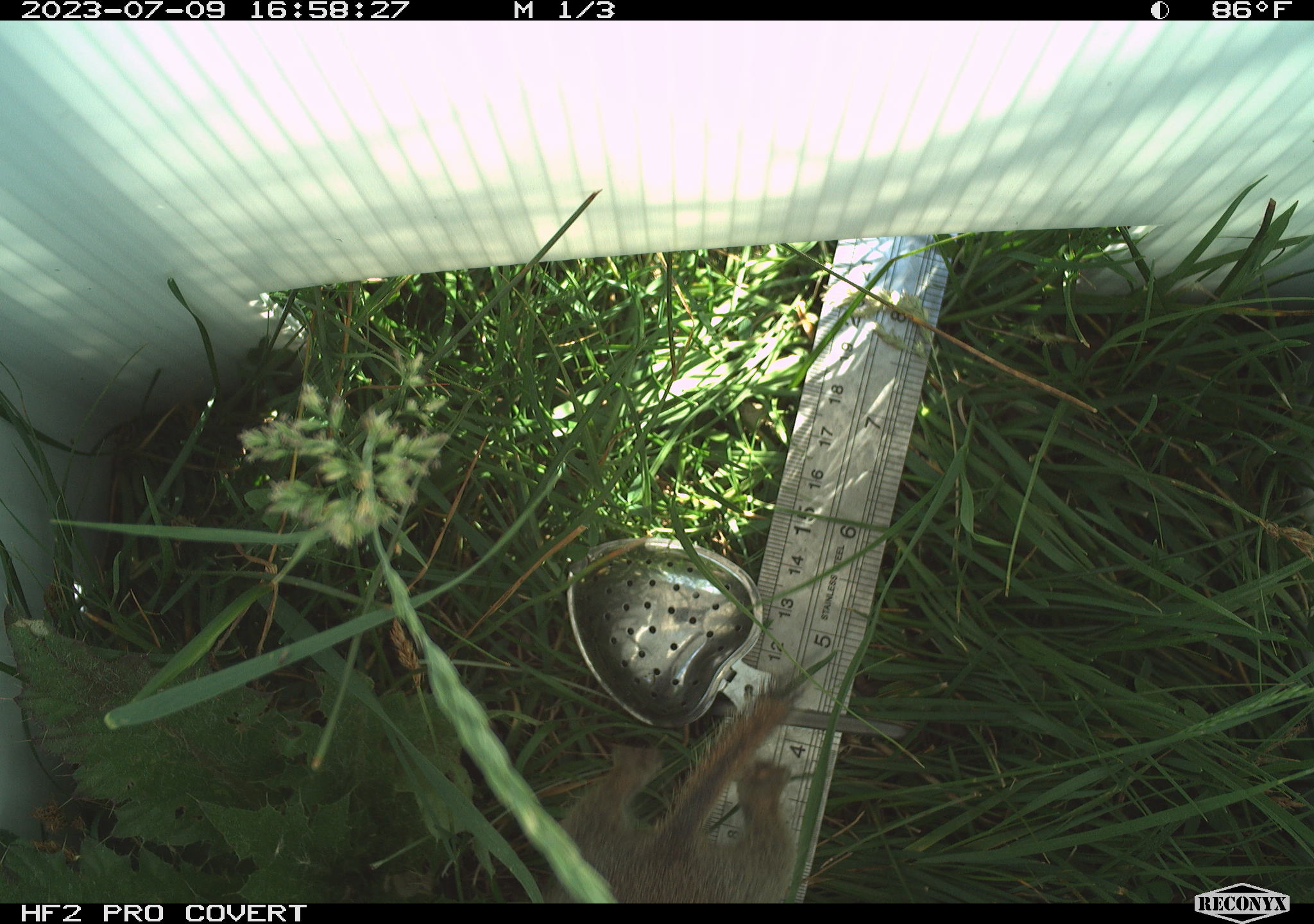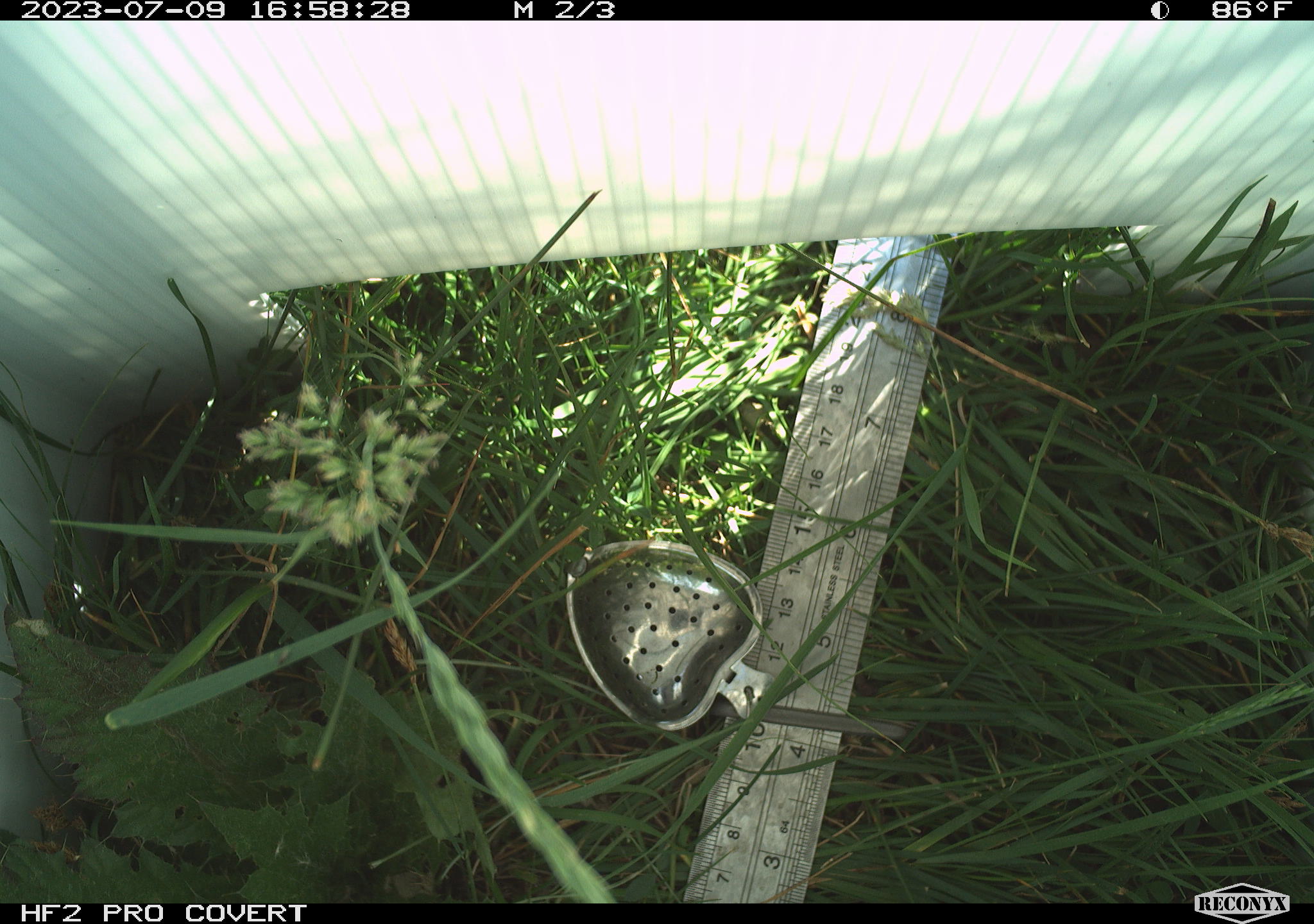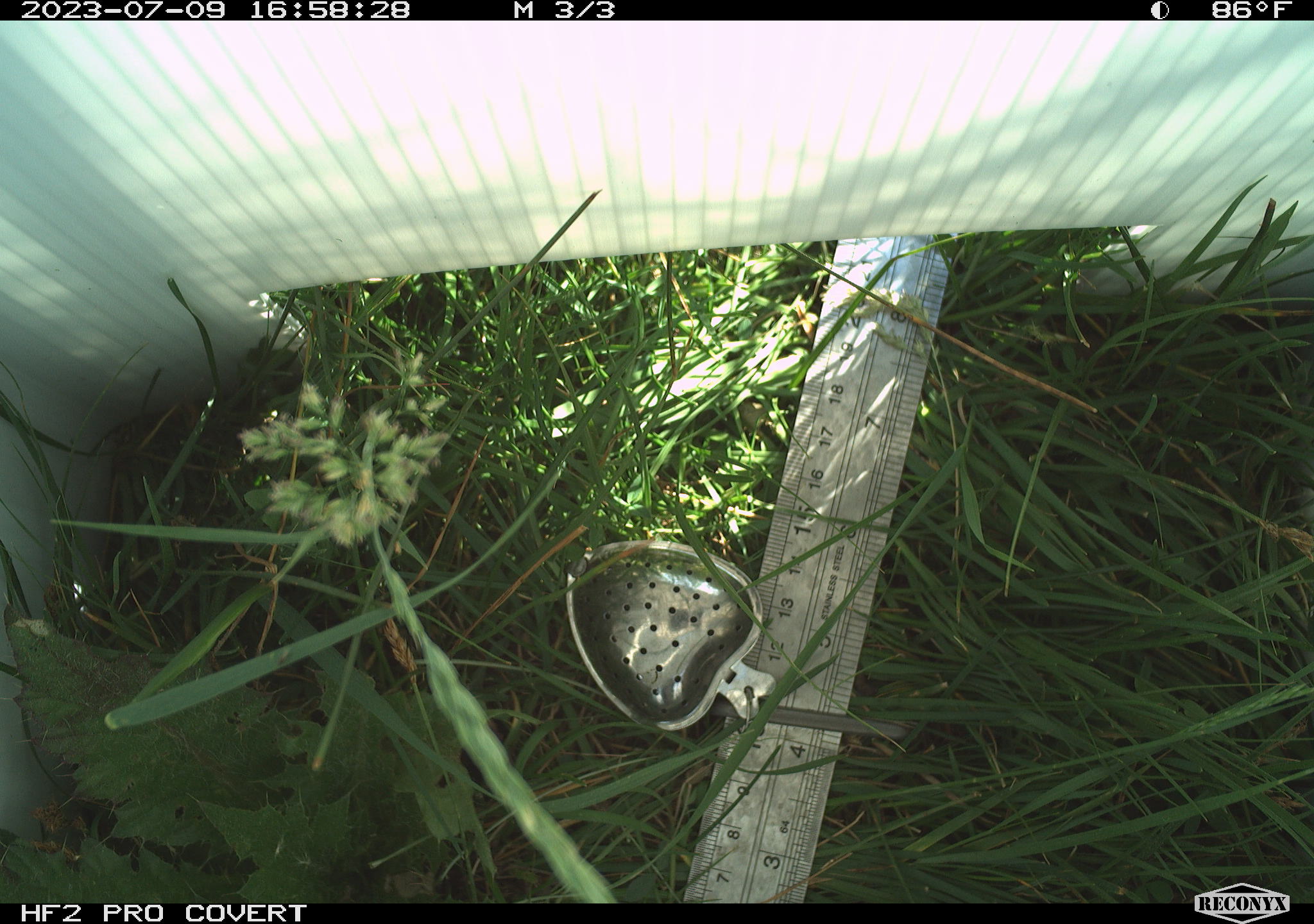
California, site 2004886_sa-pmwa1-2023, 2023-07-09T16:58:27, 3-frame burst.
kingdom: Animalia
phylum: Chordata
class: Mammalia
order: Rodentia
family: Sciuridae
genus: Urocitellus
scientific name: Urocitellus beldingi beldingi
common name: belding's ground squirrel